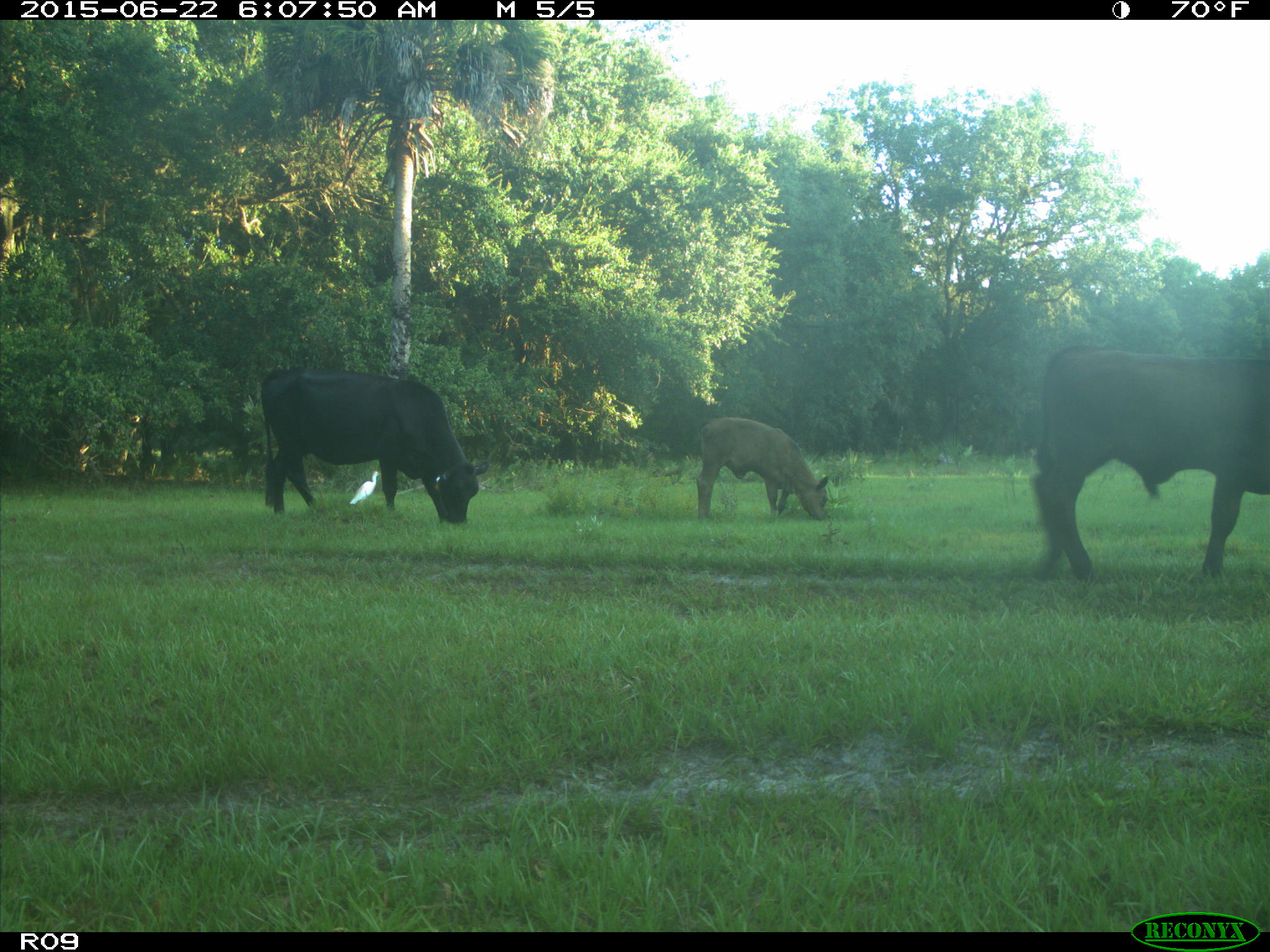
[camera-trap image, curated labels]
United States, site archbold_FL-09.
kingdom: Animalia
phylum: Chordata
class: Mammalia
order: Artiodactyla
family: Bovidae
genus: Bos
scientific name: Bos taurus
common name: domestic cow